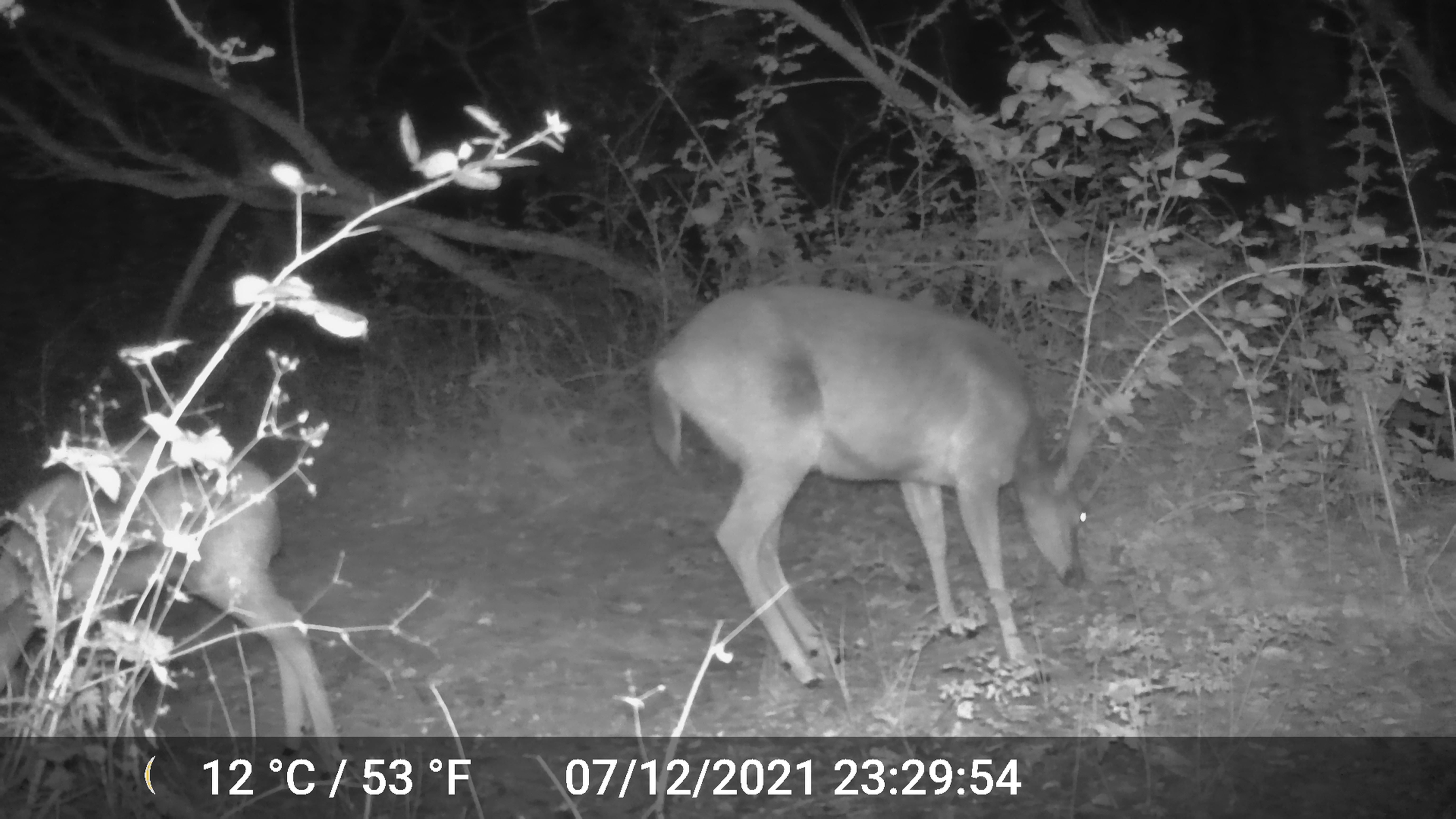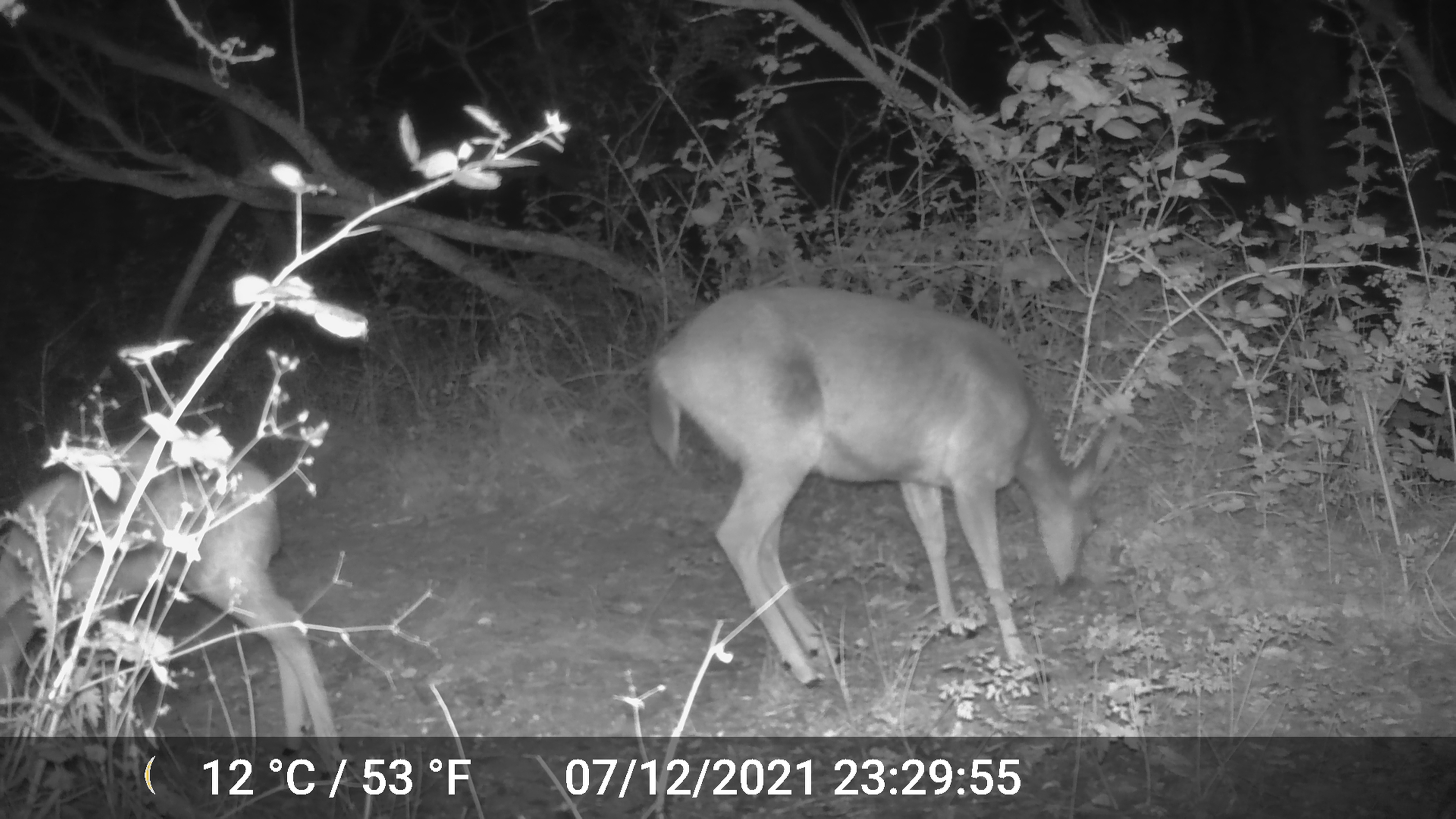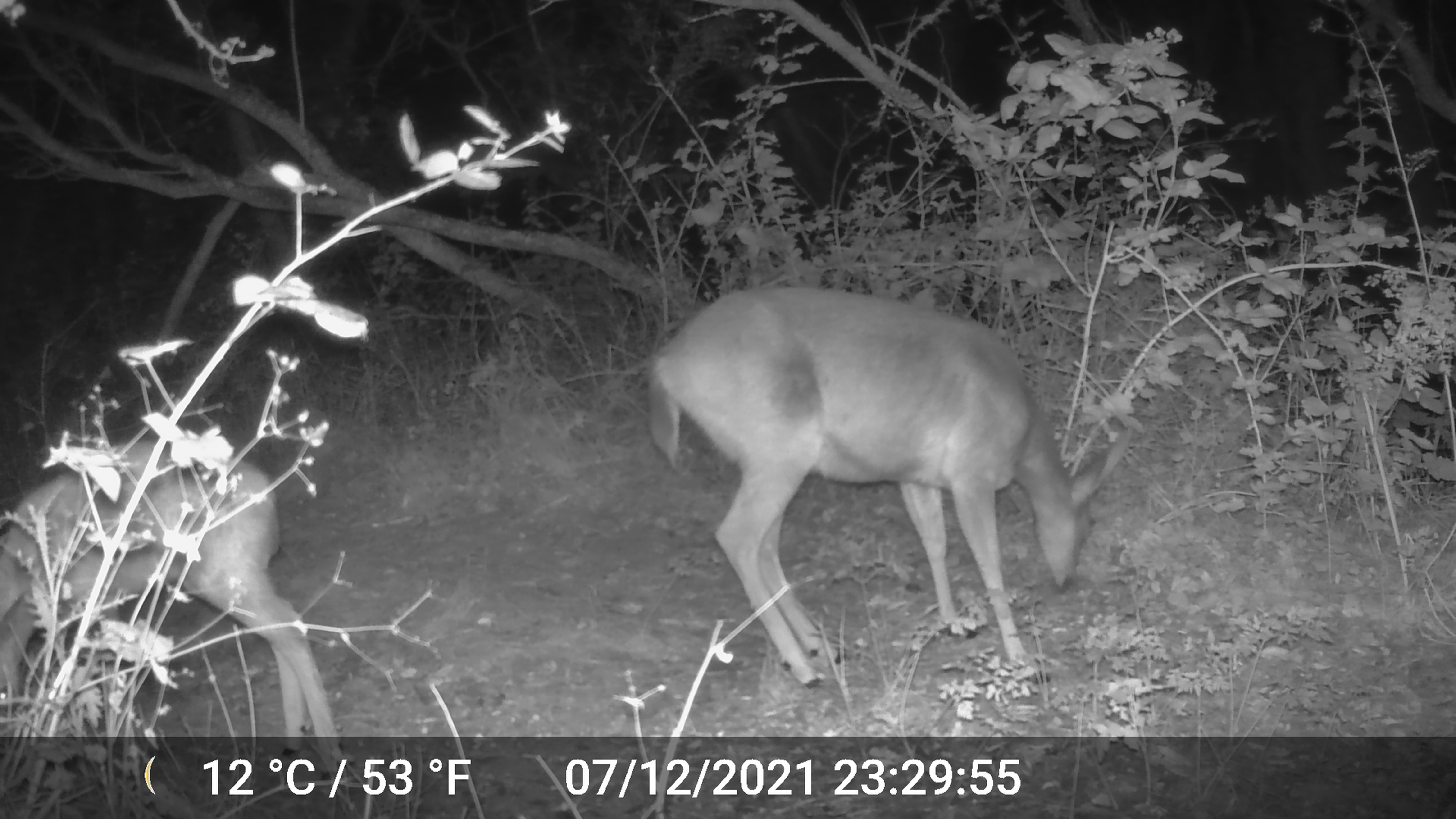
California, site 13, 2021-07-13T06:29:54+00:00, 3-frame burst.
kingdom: Animalia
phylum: Chordata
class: Mammalia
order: Artiodactyla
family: Cervidae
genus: Odocoileus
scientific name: Odocoileus hemionus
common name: mule deer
Mule deer (Odocoileus hemionus).